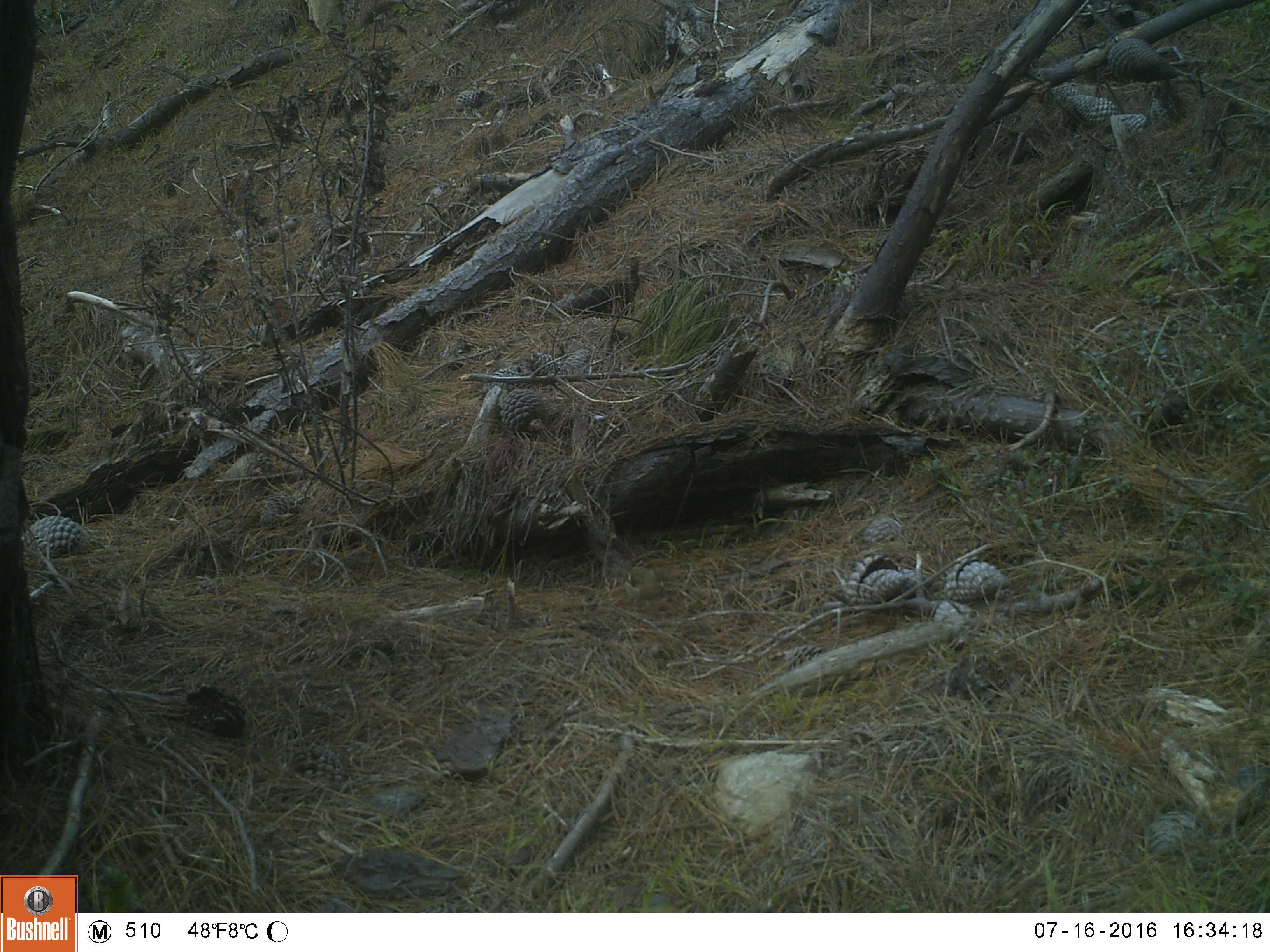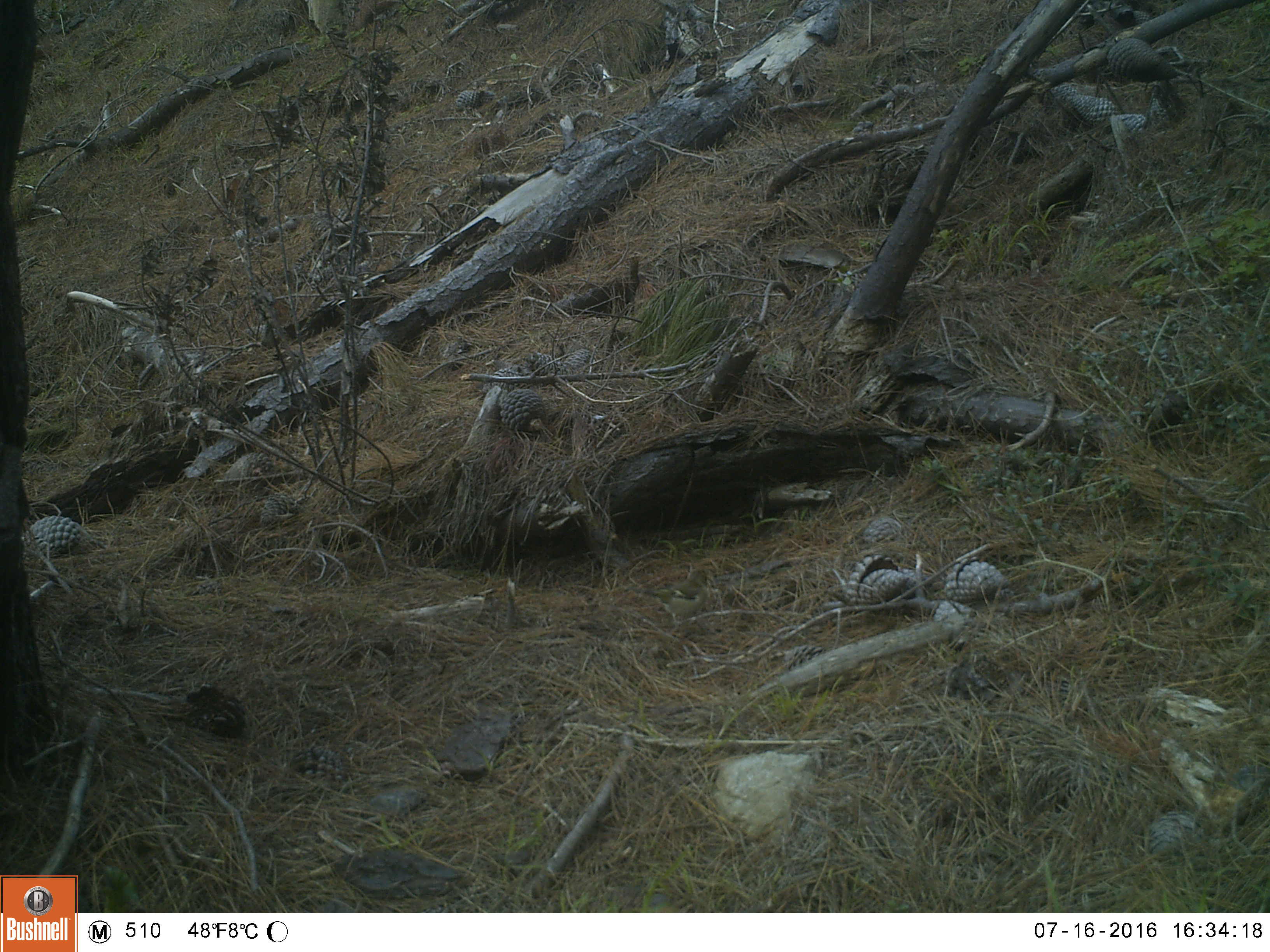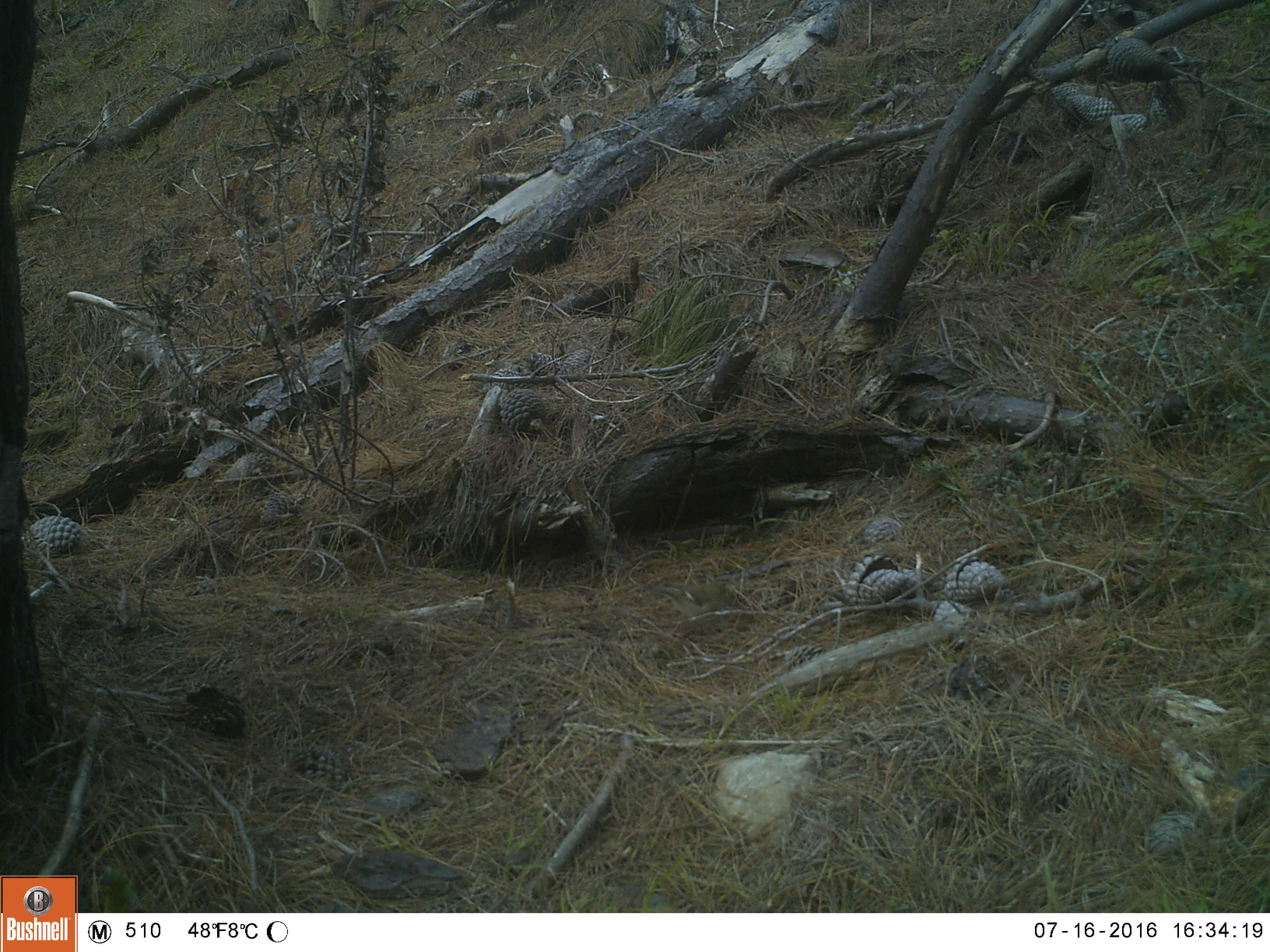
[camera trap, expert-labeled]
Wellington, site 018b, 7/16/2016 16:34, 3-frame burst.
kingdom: Animalia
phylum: Chordata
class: Aves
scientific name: Aves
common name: bird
Bird (Aves).